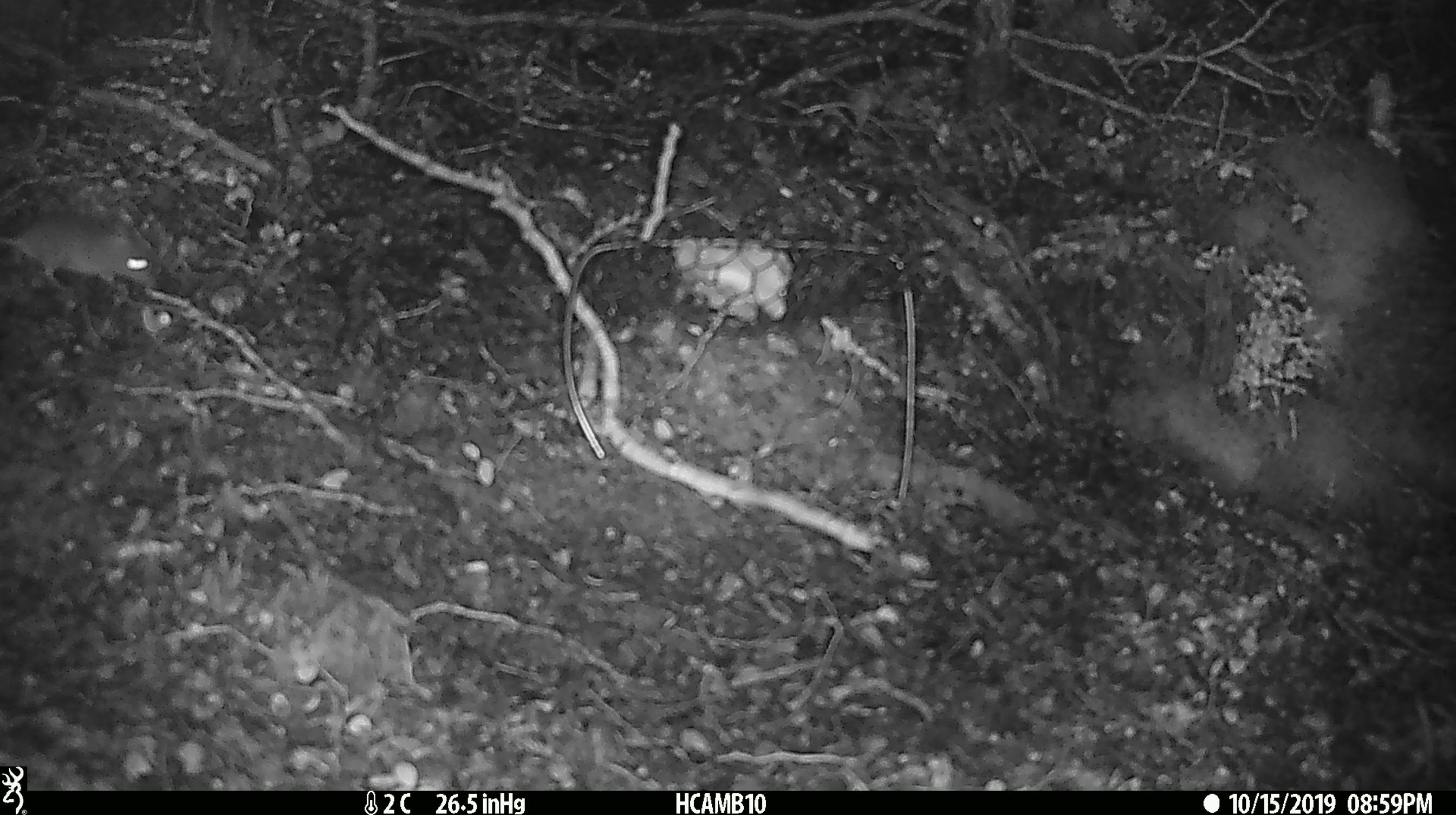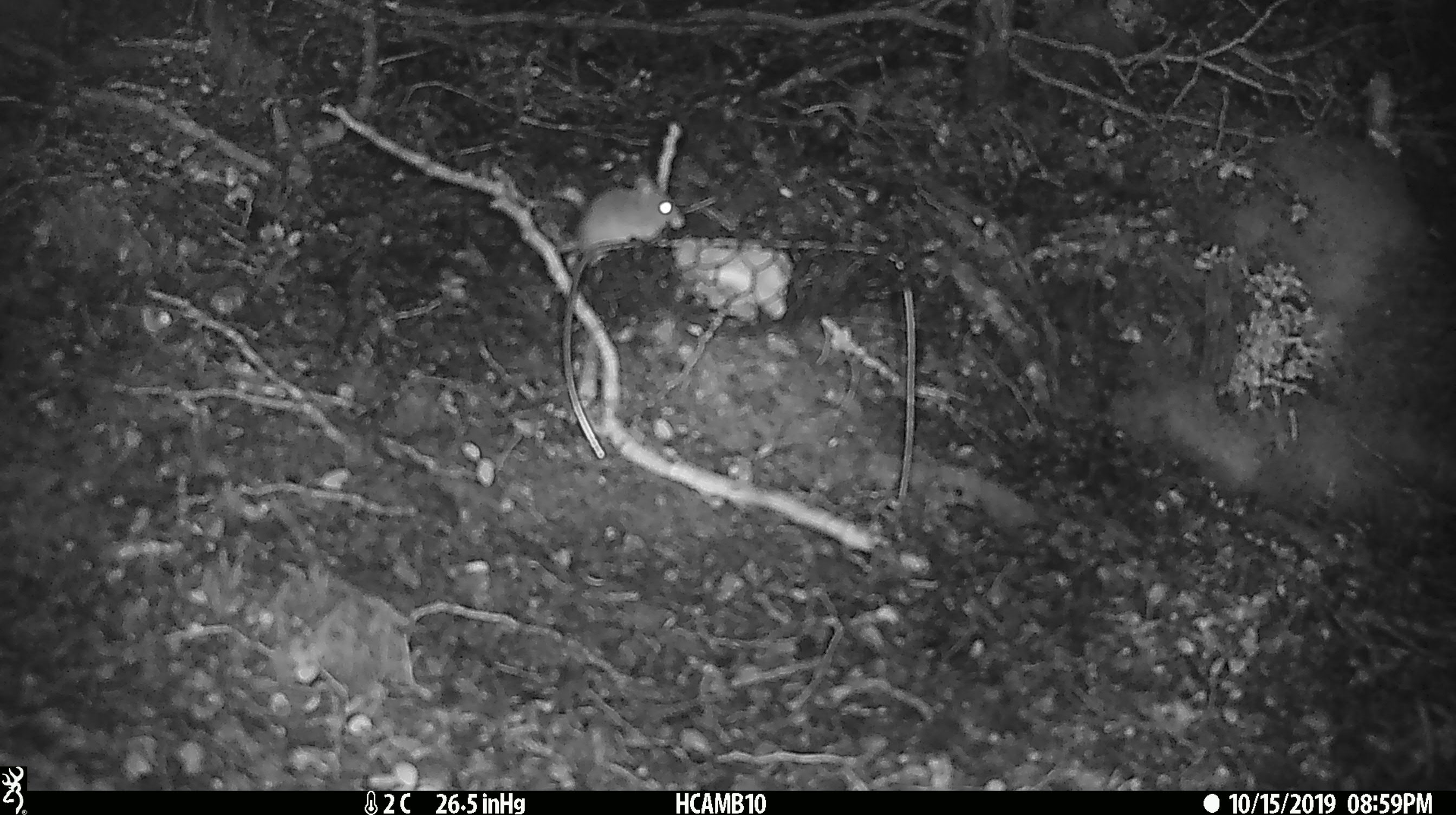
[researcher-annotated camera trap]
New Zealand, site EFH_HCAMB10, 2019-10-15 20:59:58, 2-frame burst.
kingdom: Animalia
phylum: Chordata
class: Mammalia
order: Rodentia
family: Muridae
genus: Mus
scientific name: Mus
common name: mouse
Mouse (Mus).